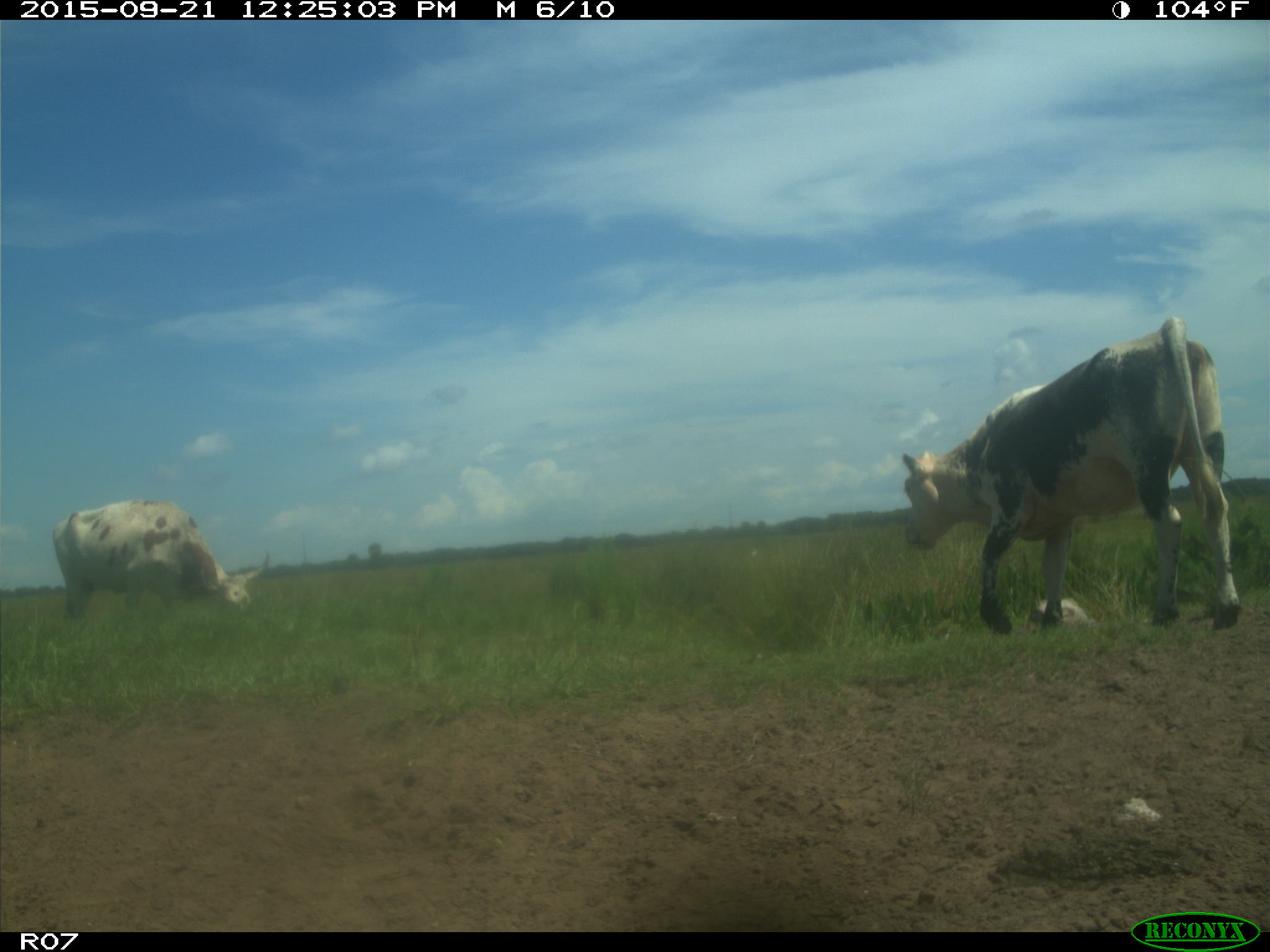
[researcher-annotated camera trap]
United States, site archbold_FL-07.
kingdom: Animalia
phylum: Chordata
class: Mammalia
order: Artiodactyla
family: Bovidae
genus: Bos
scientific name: Bos taurus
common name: domestic cow